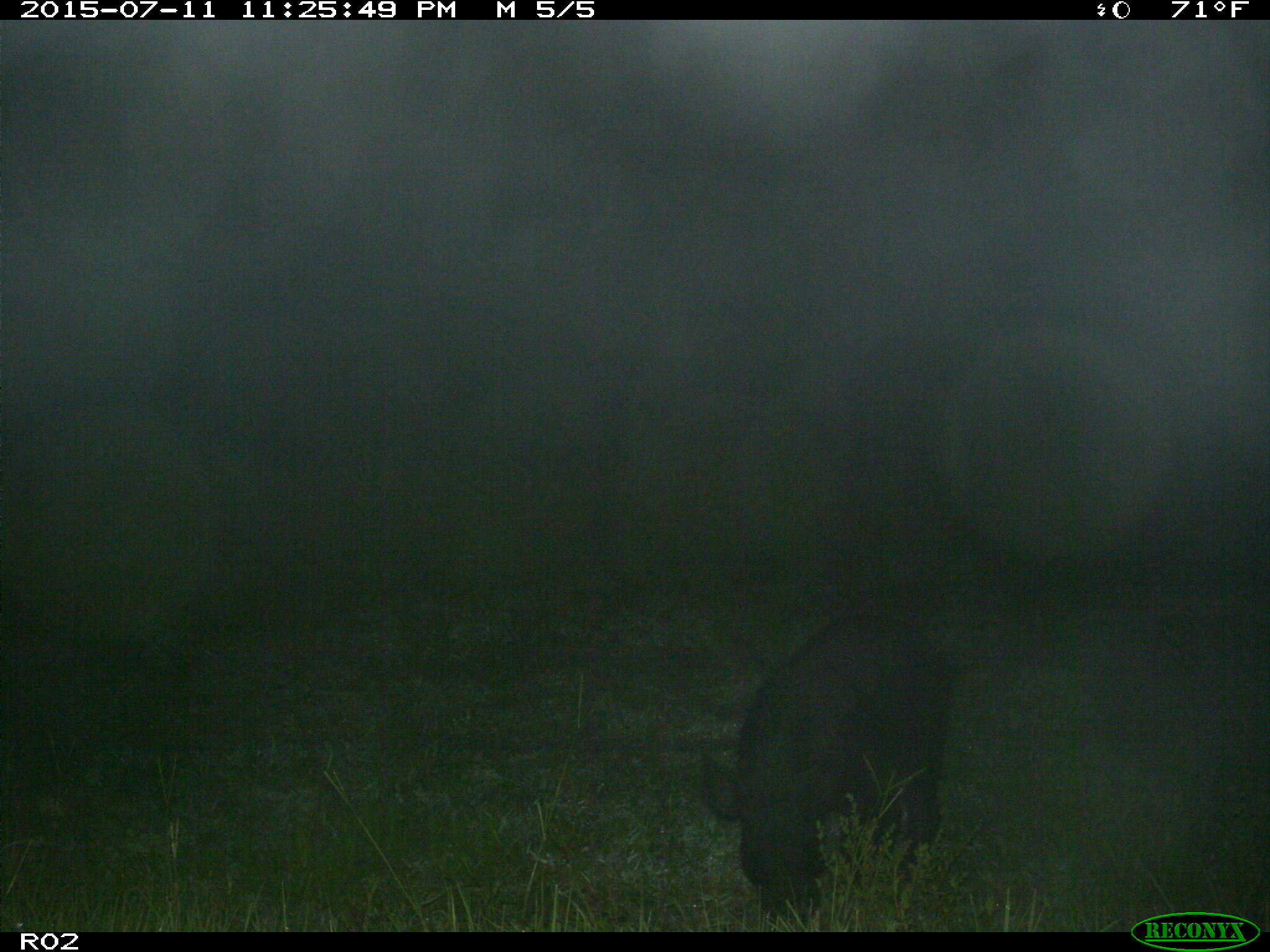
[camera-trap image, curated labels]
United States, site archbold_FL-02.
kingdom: Animalia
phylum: Chordata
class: Mammalia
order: Artiodactyla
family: Suidae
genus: Sus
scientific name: Sus scrofa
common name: wild boar